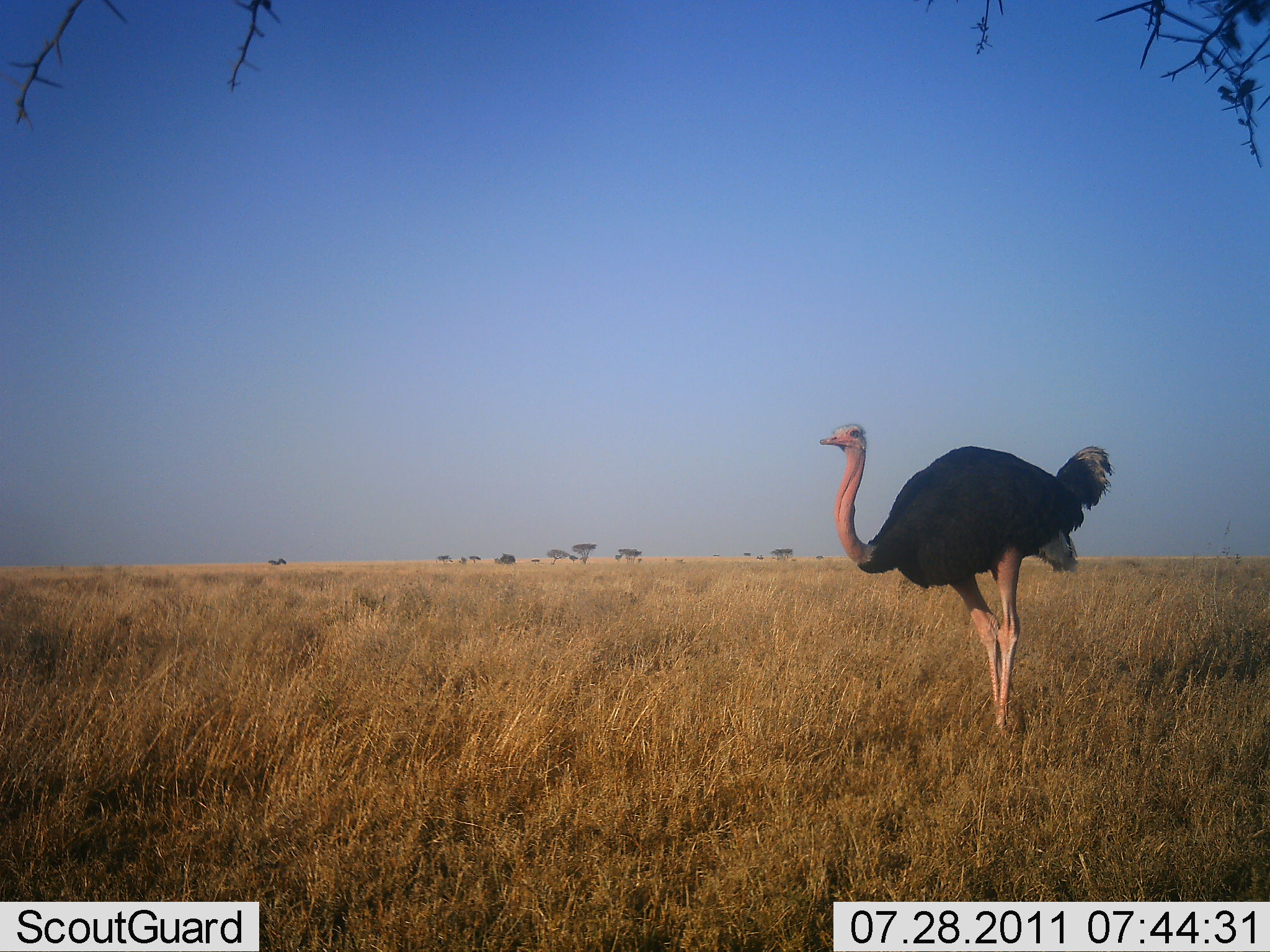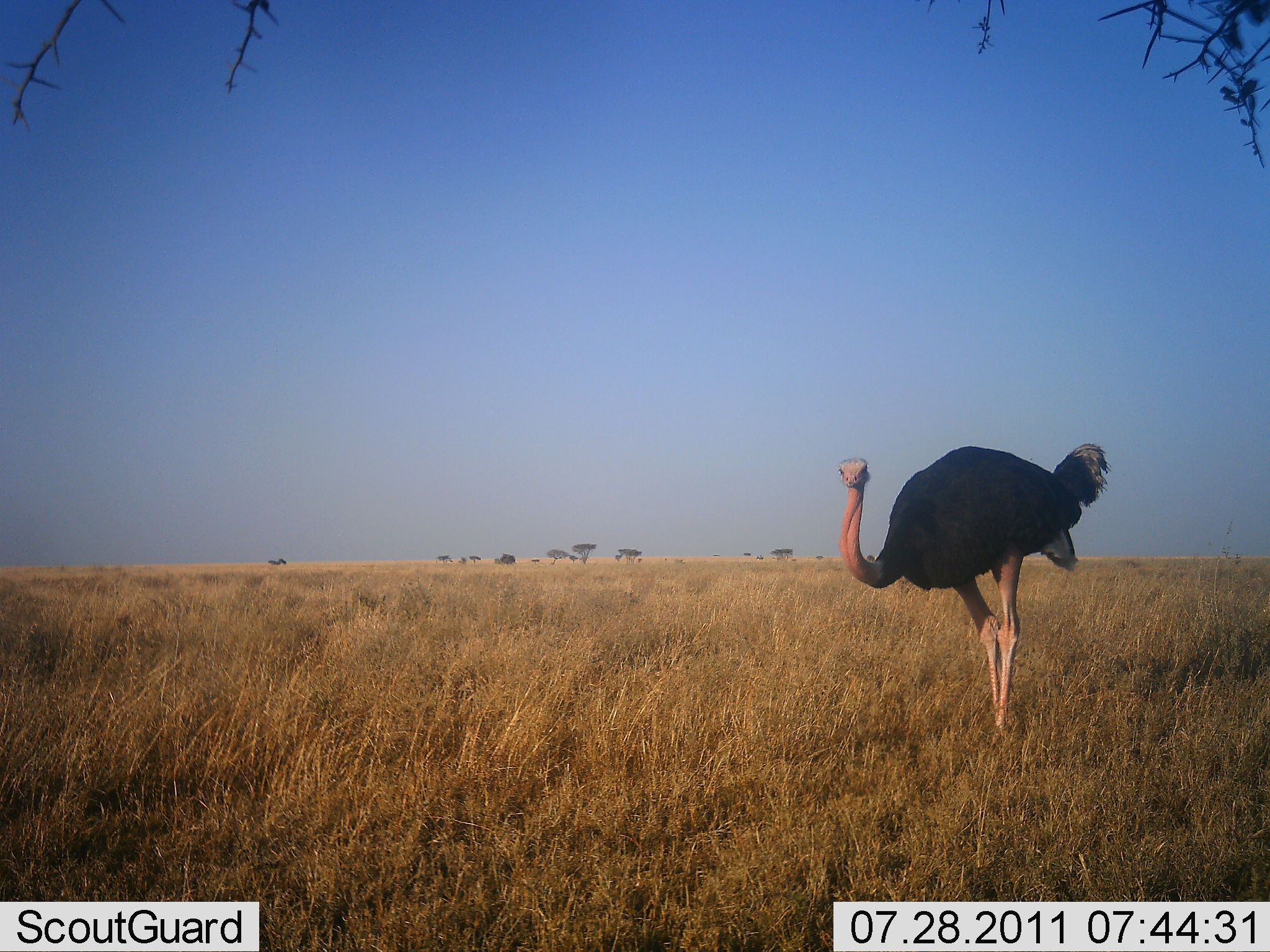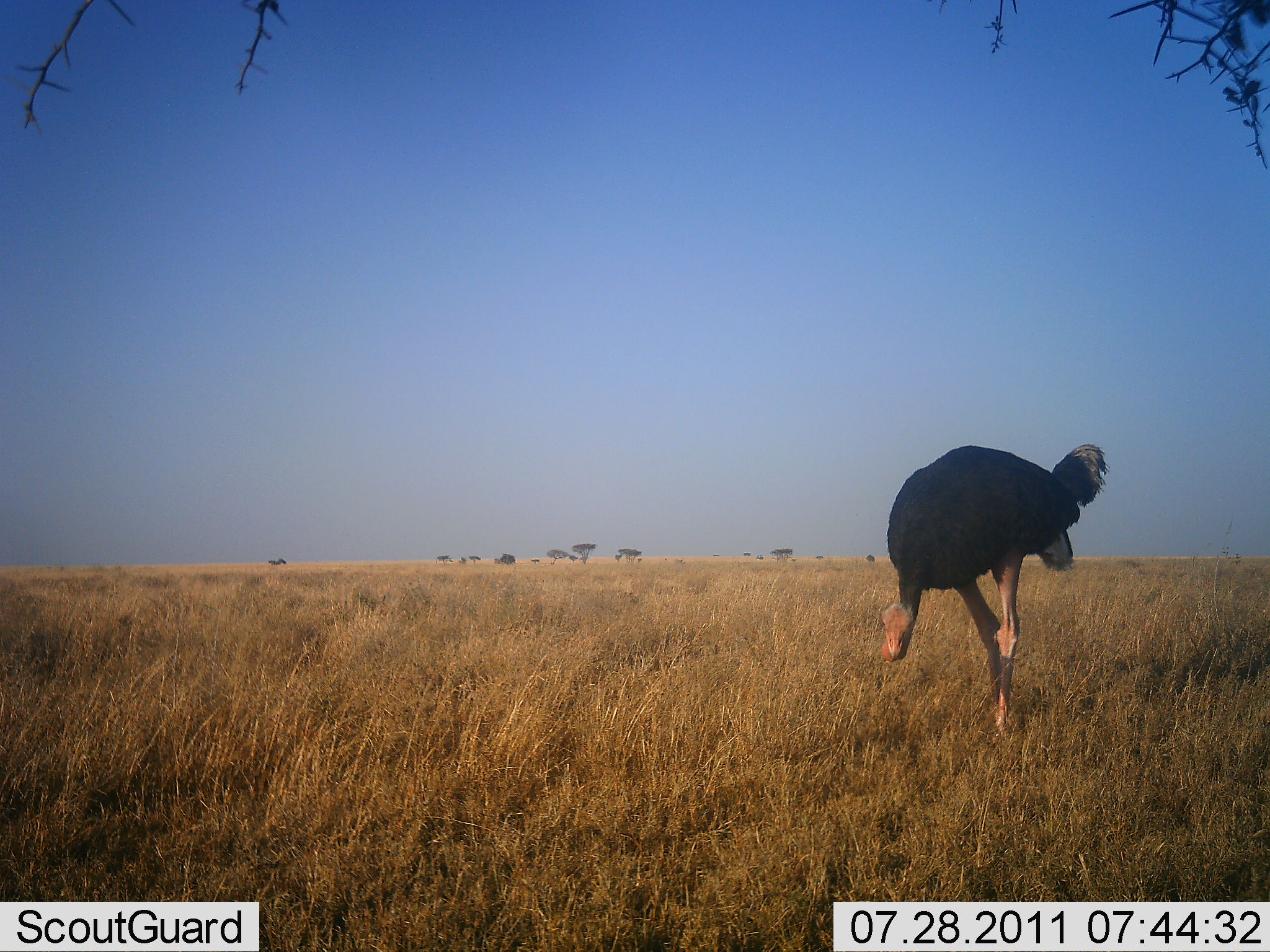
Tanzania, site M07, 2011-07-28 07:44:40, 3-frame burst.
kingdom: Animalia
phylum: Chordata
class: Aves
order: Struthioniformes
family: Struthionidae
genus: Struthio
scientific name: Struthio camelus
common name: ostrich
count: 1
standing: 73%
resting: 18%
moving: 0%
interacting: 0%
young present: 0%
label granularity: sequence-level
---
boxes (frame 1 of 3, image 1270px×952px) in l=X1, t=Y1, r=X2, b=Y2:
animal: l=820, t=424, r=1117, b=735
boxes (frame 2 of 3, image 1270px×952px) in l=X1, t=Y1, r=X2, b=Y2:
animal: l=839, t=445, r=1112, b=731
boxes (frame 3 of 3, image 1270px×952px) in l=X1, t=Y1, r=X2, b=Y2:
animal: l=881, t=440, r=1110, b=729